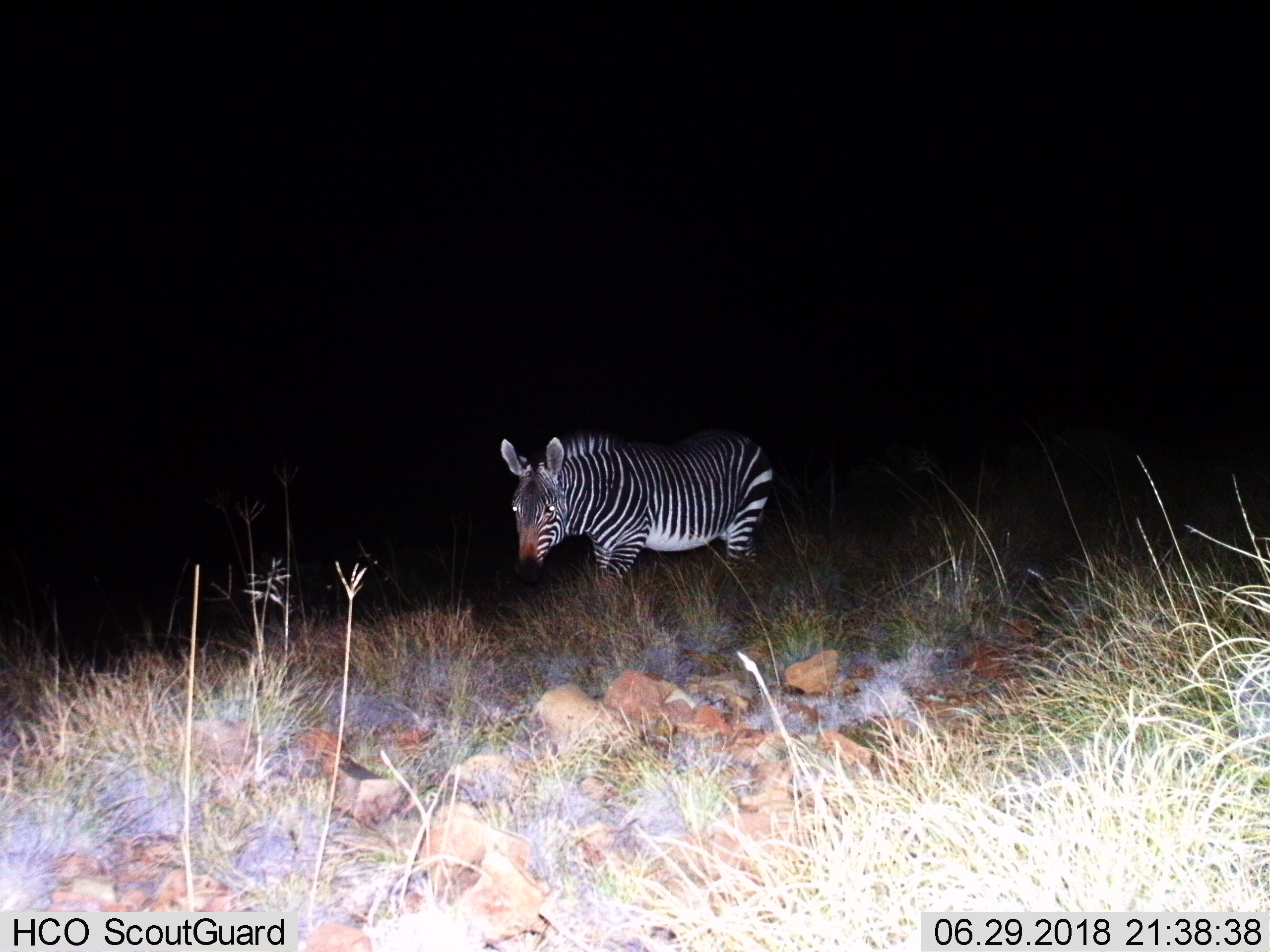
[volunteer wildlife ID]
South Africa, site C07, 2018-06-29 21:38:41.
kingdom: Animalia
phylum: Chordata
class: Mammalia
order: Perissodactyla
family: Equidae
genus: Equus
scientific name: Equus zebra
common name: mountain zebra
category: zebramountain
Zebramountain (mountain zebra) (Equus zebra), count 1. Behavior (volunteer vote fractions): standing 44%, resting 0%, moving 56%, interacting 0%. Young present (vote fraction): 0%. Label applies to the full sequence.